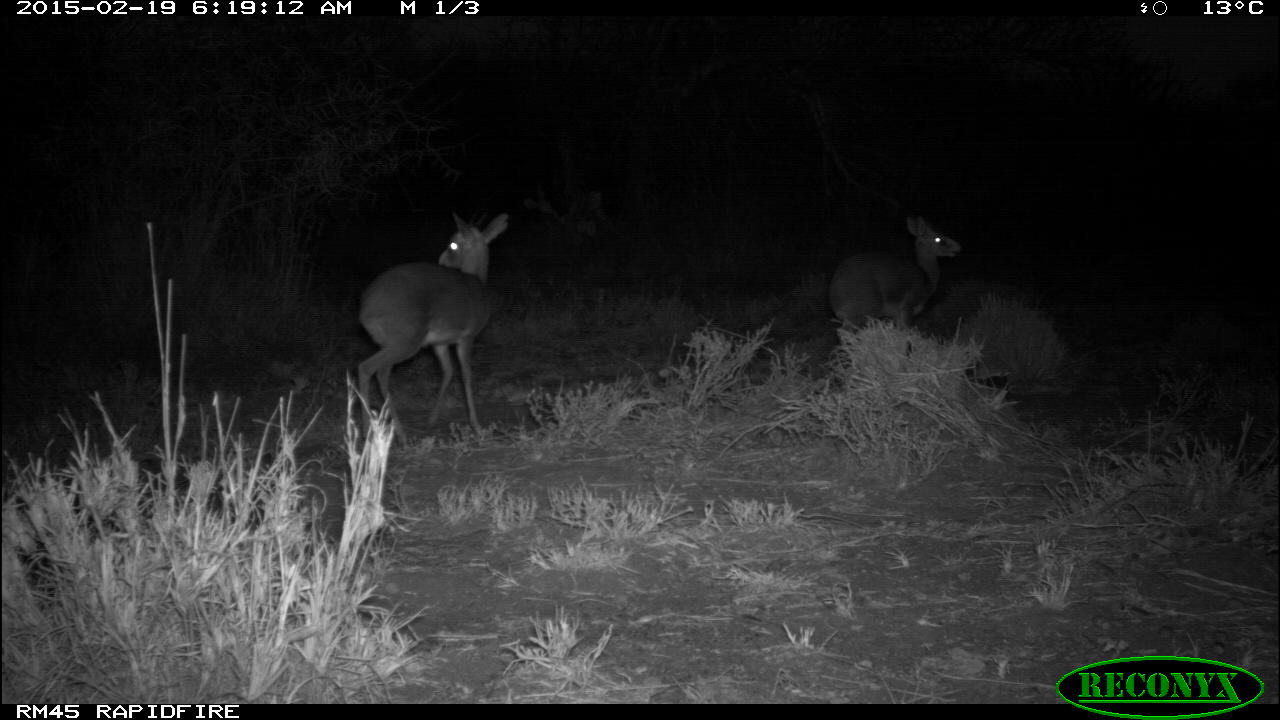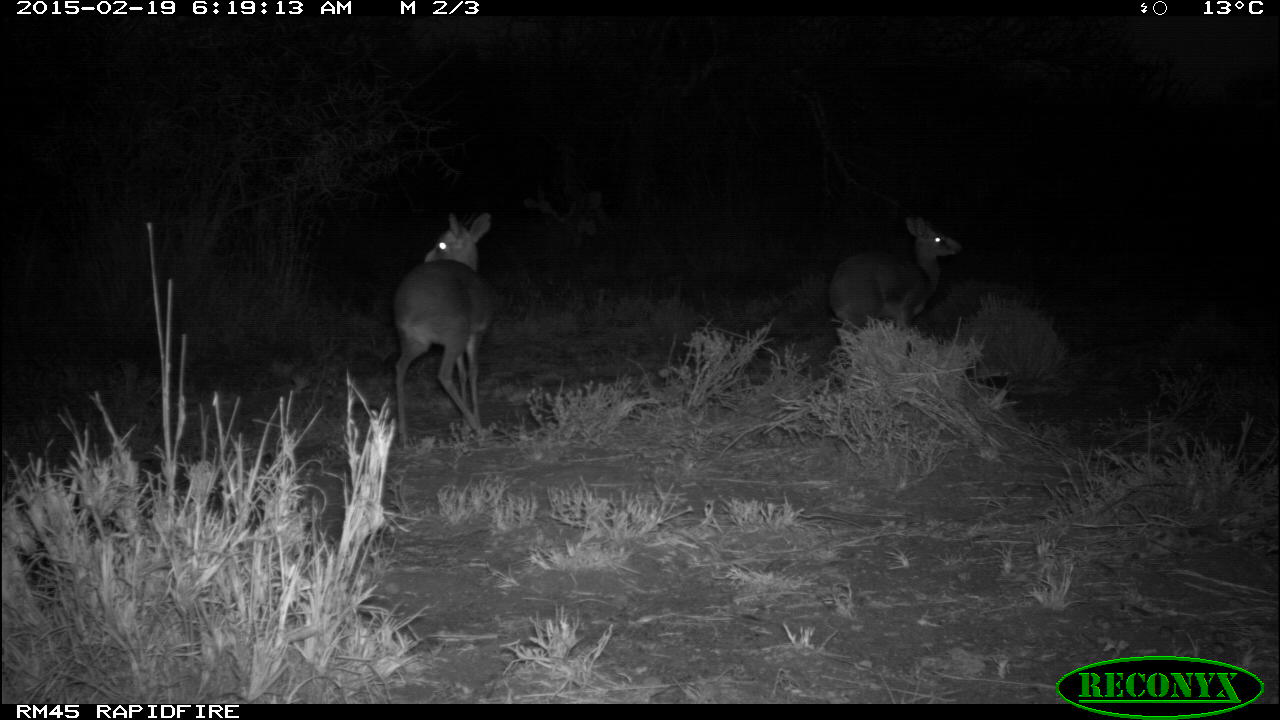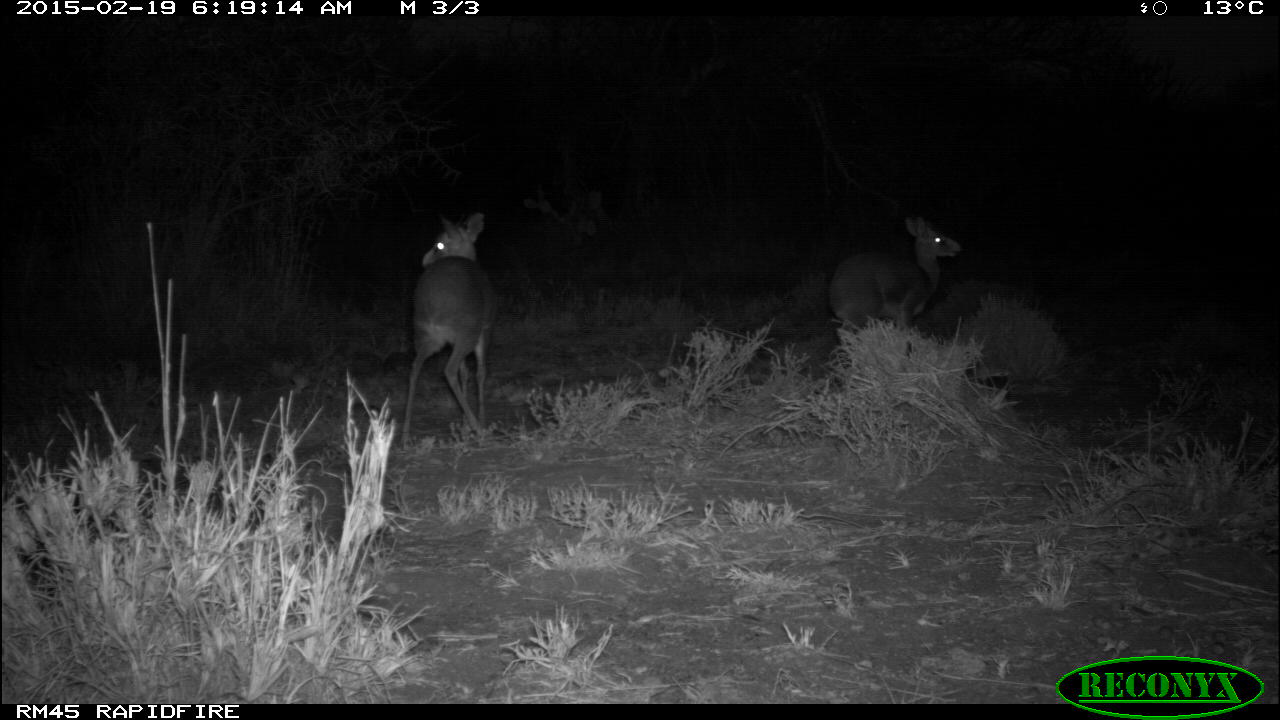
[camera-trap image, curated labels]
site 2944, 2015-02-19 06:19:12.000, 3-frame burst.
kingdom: Animalia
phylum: Chordata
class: Mammalia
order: Artiodactyla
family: Bovidae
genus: Madoqua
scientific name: Madoqua guentheri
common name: günther's dik-dik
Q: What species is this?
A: Madoqua guentheri (günther's dik-dik).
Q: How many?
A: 2.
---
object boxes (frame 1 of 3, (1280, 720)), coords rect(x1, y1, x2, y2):
madoqua guentheri: rect(357, 211, 511, 452); rect(829, 218, 964, 328)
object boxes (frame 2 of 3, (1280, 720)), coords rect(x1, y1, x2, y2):
madoqua guentheri: rect(393, 210, 494, 446); rect(830, 216, 963, 334)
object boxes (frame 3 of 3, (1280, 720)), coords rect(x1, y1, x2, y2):
madoqua guentheri: rect(402, 209, 501, 445); rect(828, 218, 962, 331)